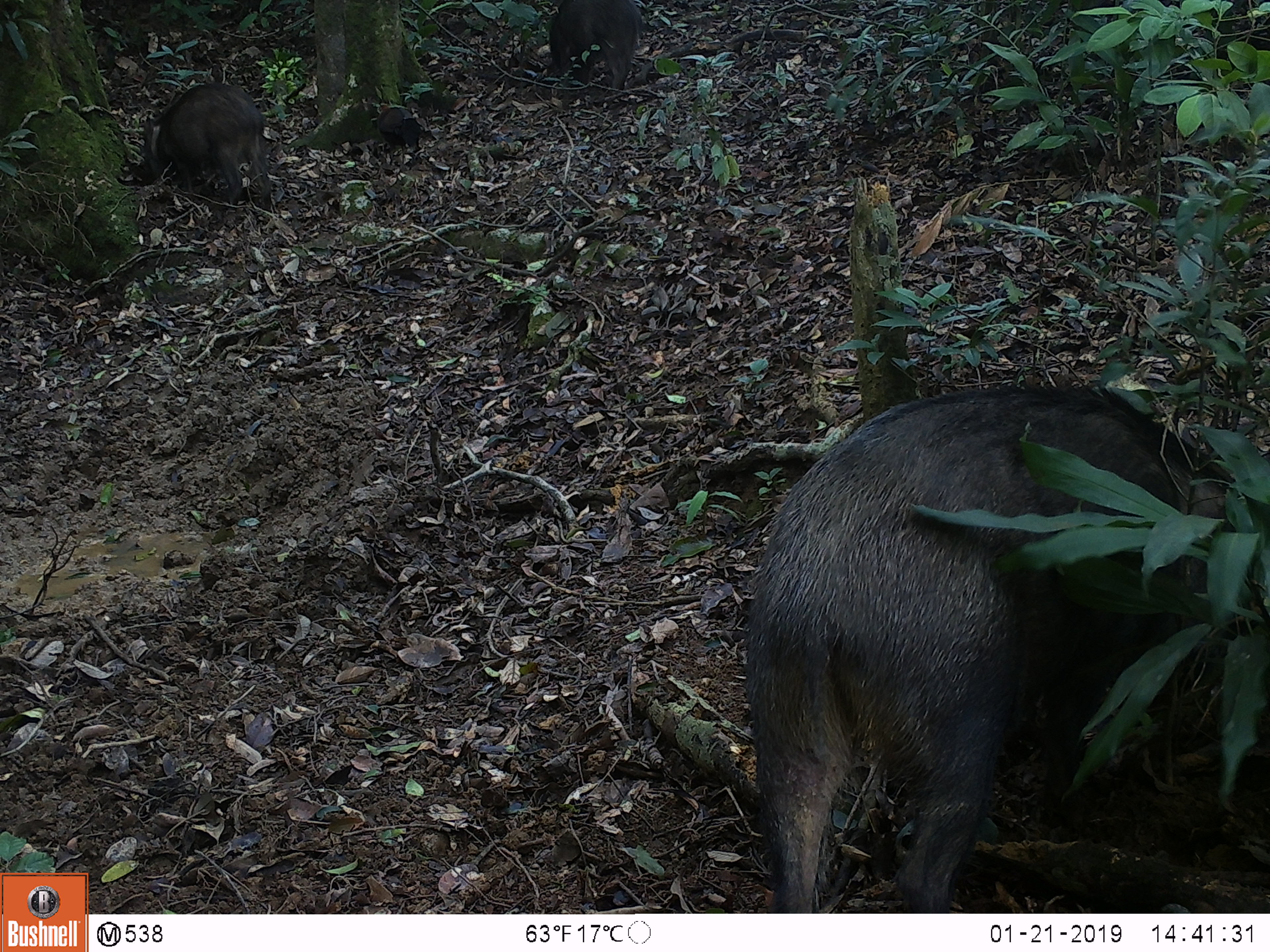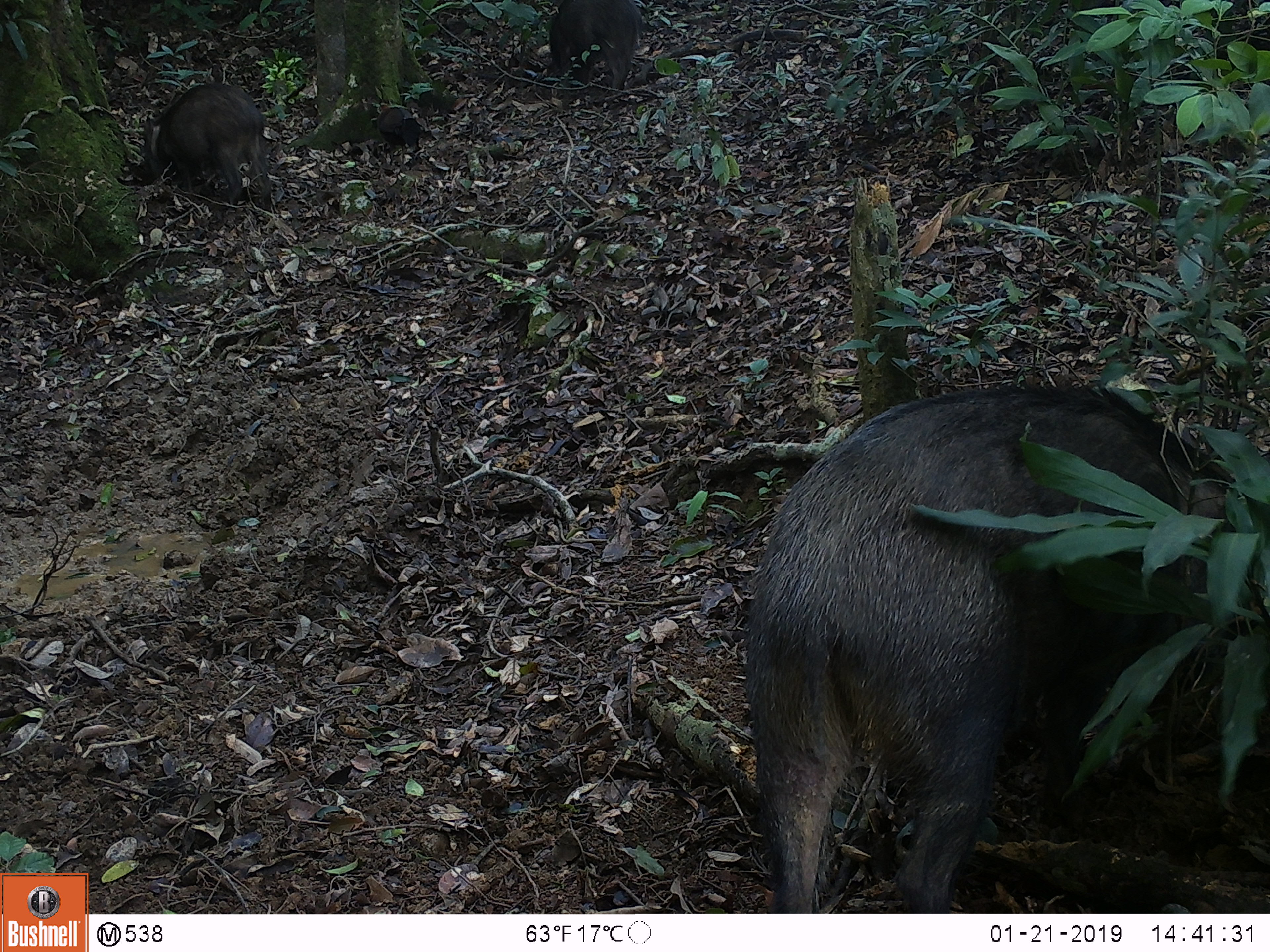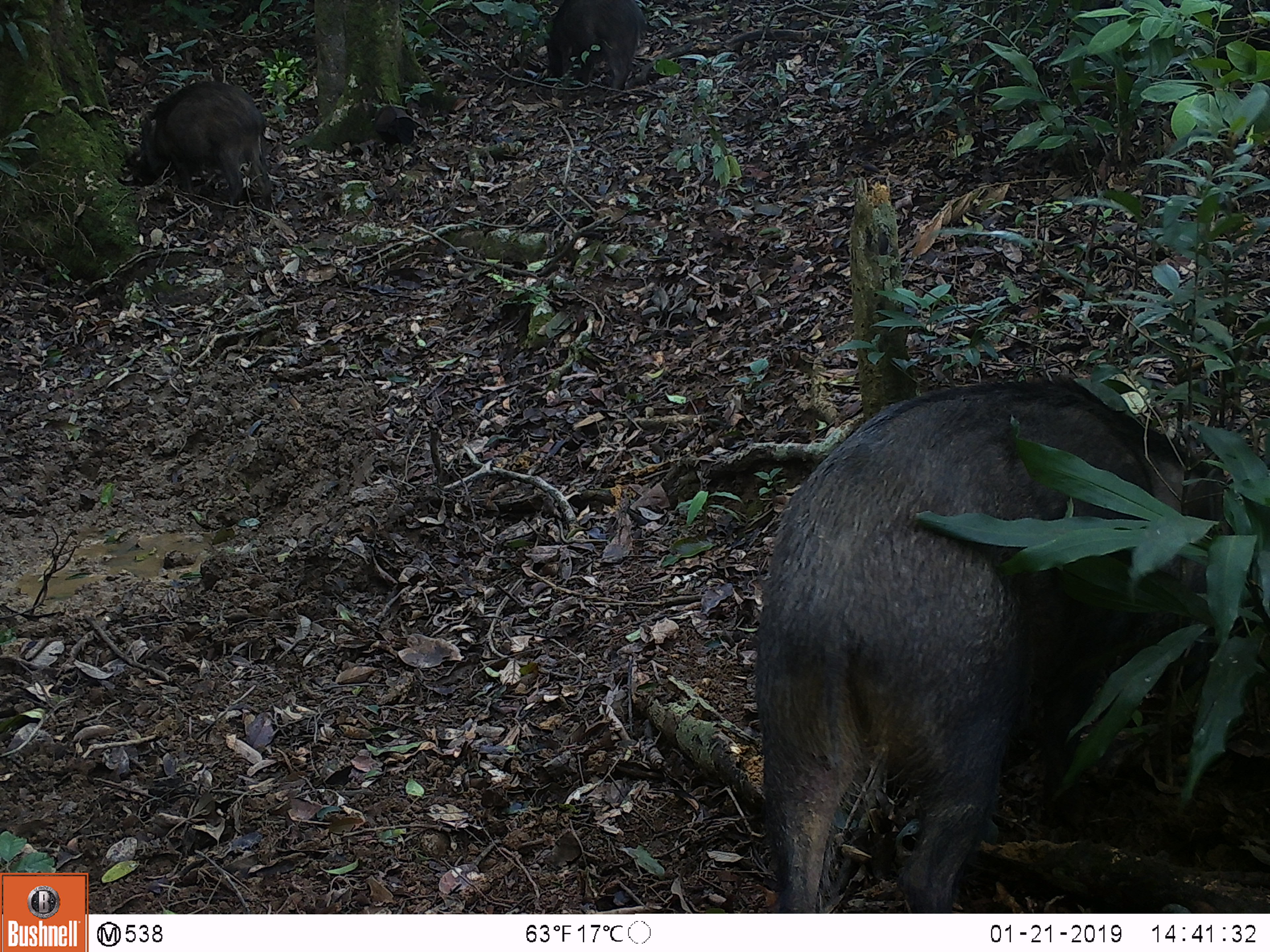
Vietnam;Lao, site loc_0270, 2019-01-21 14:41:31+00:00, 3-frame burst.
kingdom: Animalia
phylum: Chordata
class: Aves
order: Galliformes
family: Phasianidae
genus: Gallus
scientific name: Gallus gallus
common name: red junglefowl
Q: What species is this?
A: Red junglefowl (Gallus gallus).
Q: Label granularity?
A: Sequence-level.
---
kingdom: Animalia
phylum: Chordata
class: Mammalia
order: Artiodactyla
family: Suidae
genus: Sus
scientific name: Sus scrofa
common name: eurasian wild pig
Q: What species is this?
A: Eurasian wild pig (Sus scrofa).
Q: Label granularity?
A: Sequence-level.